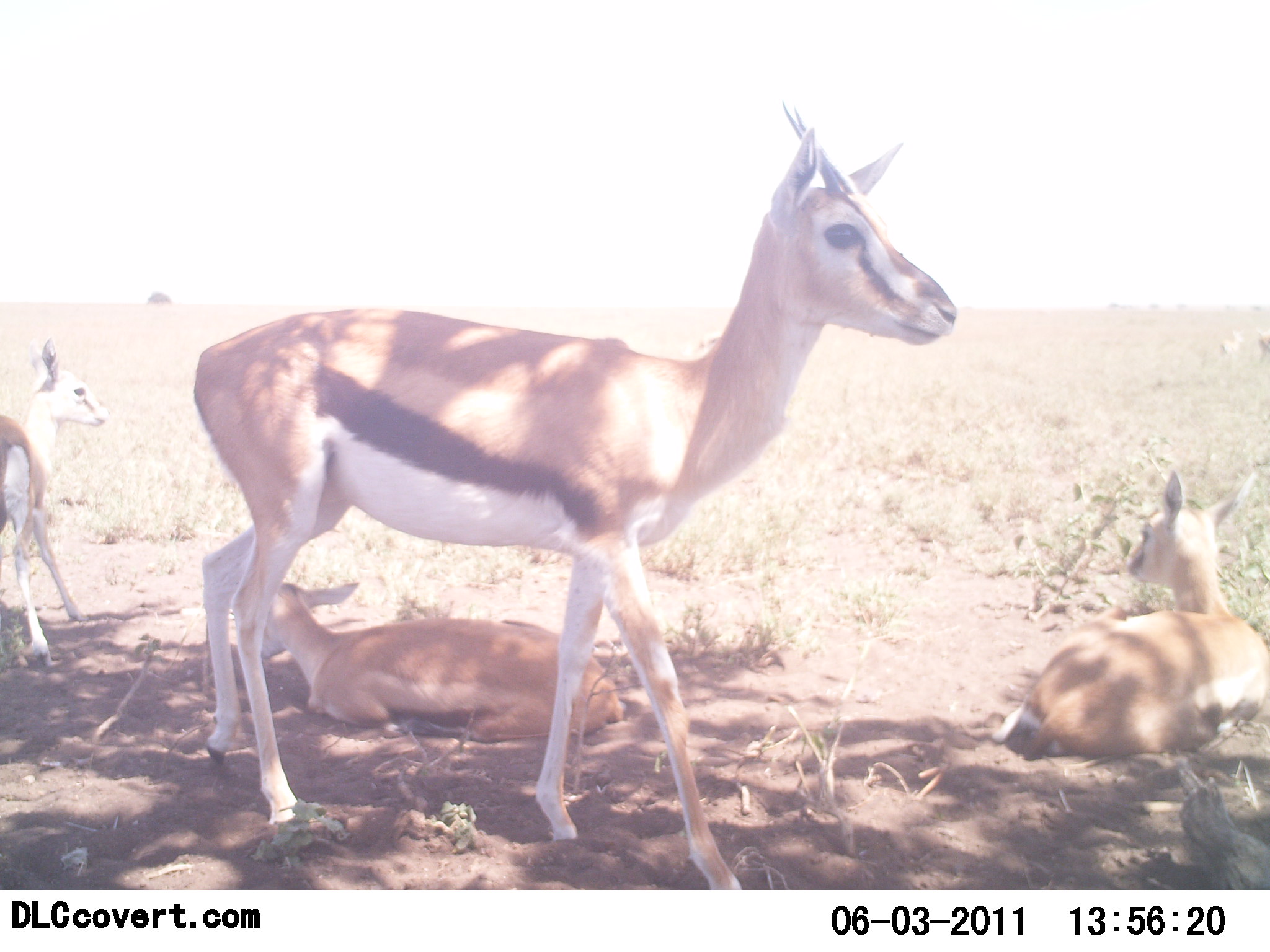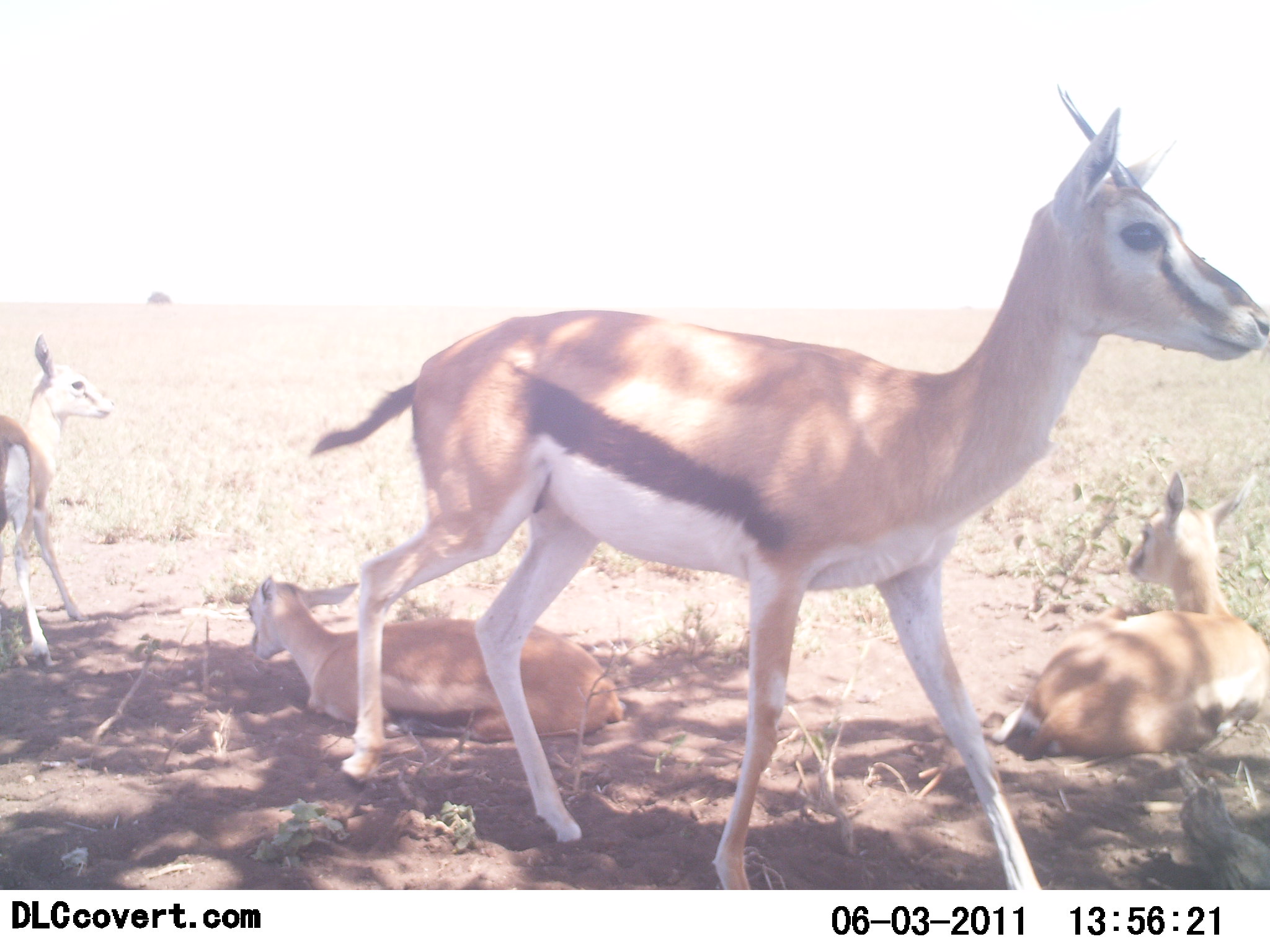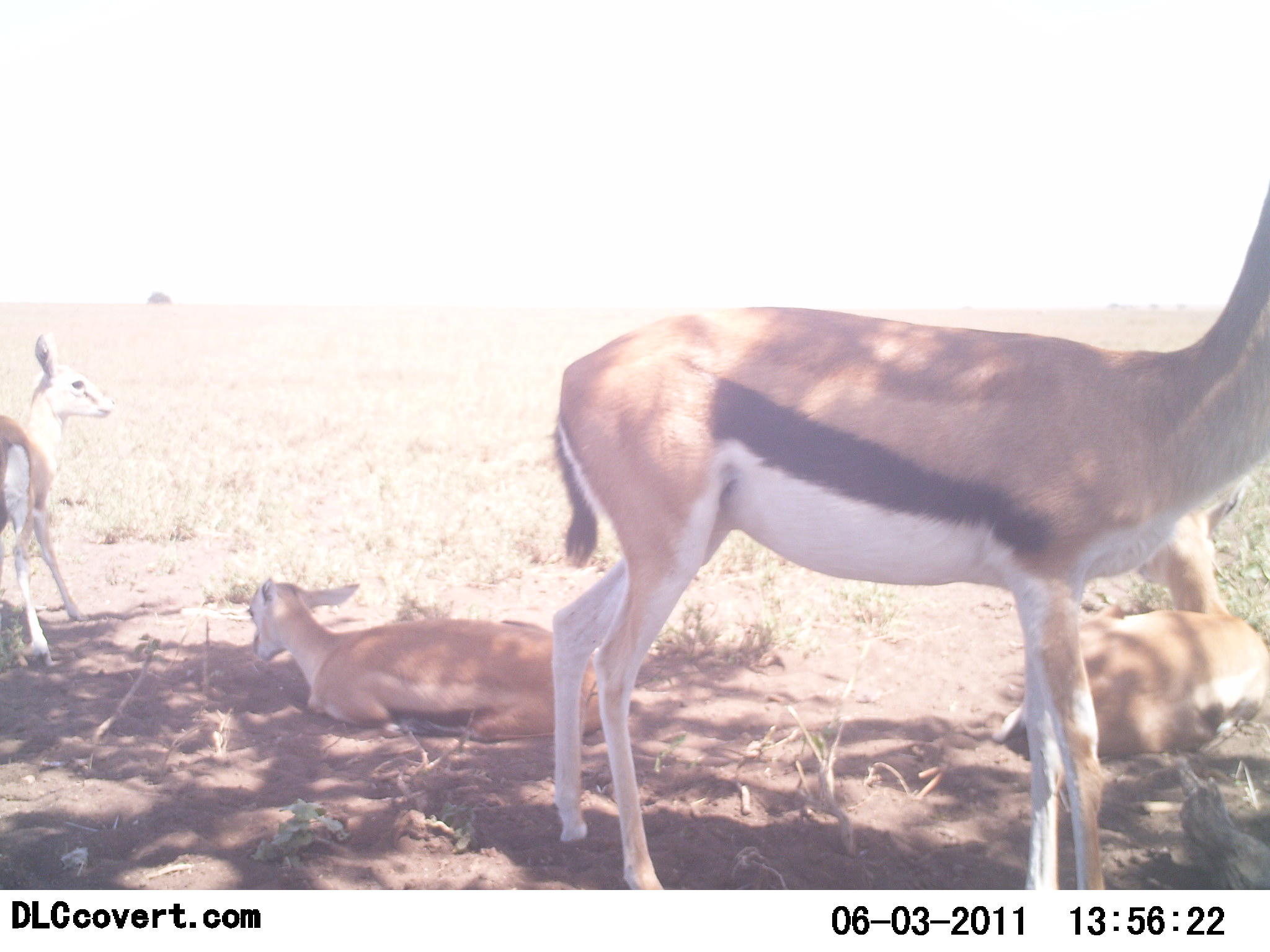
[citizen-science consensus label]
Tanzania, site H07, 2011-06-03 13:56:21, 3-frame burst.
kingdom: Animalia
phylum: Chordata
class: Mammalia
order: Artiodactyla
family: Bovidae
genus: Eudorcas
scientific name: Eudorcas thomsonii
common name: thomson's gazelle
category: gazellethomsons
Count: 4.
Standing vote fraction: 64%.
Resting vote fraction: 100%.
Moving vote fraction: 36%.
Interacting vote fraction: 0%.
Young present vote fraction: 27%.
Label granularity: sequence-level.